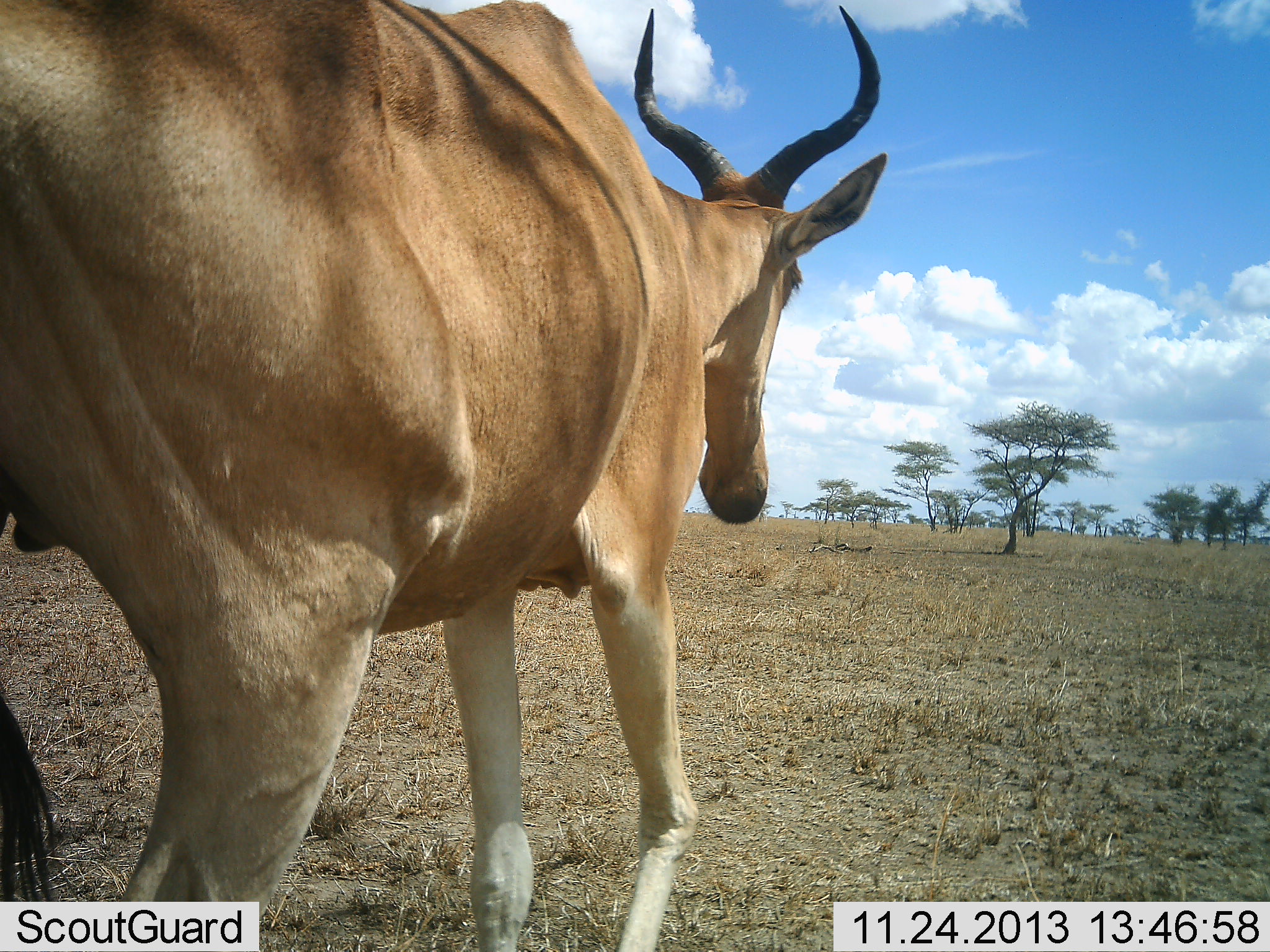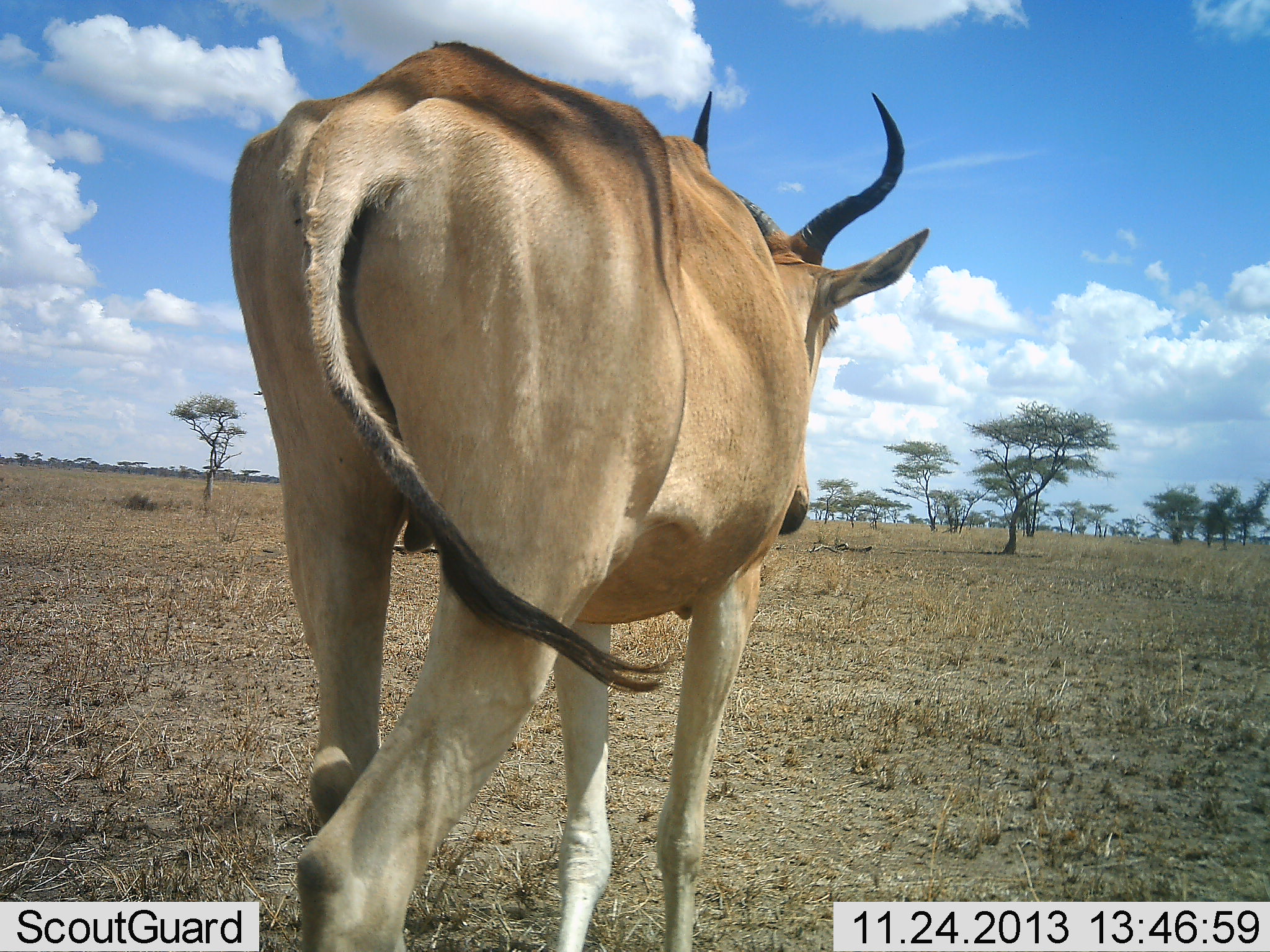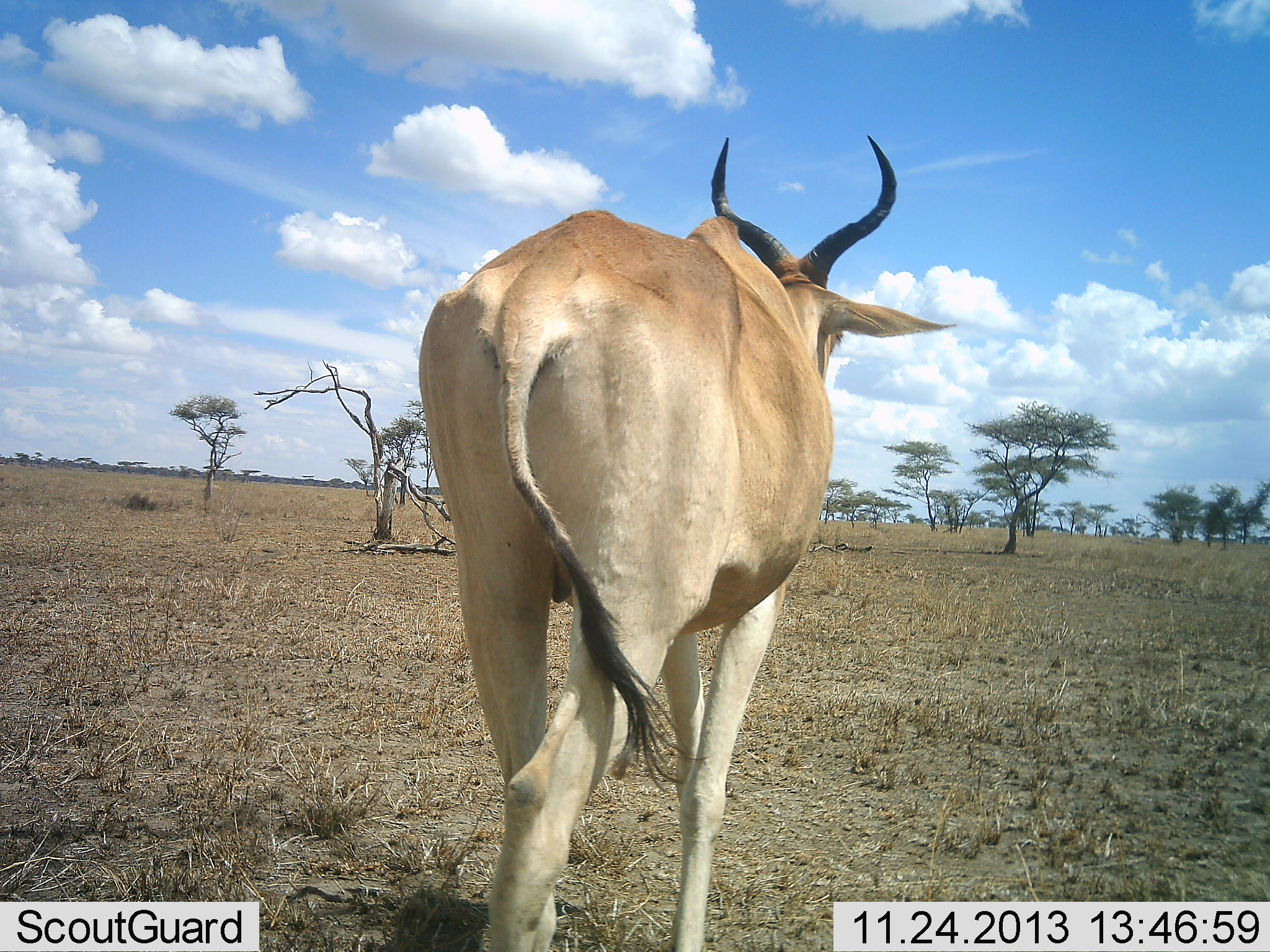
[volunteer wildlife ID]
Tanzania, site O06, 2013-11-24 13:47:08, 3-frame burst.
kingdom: Animalia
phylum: Chordata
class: Mammalia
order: Artiodactyla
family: Bovidae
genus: Alcelaphus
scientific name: Alcelaphus buselaphus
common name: hartebeest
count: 1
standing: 0%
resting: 0%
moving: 100%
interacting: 0%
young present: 0%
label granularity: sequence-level